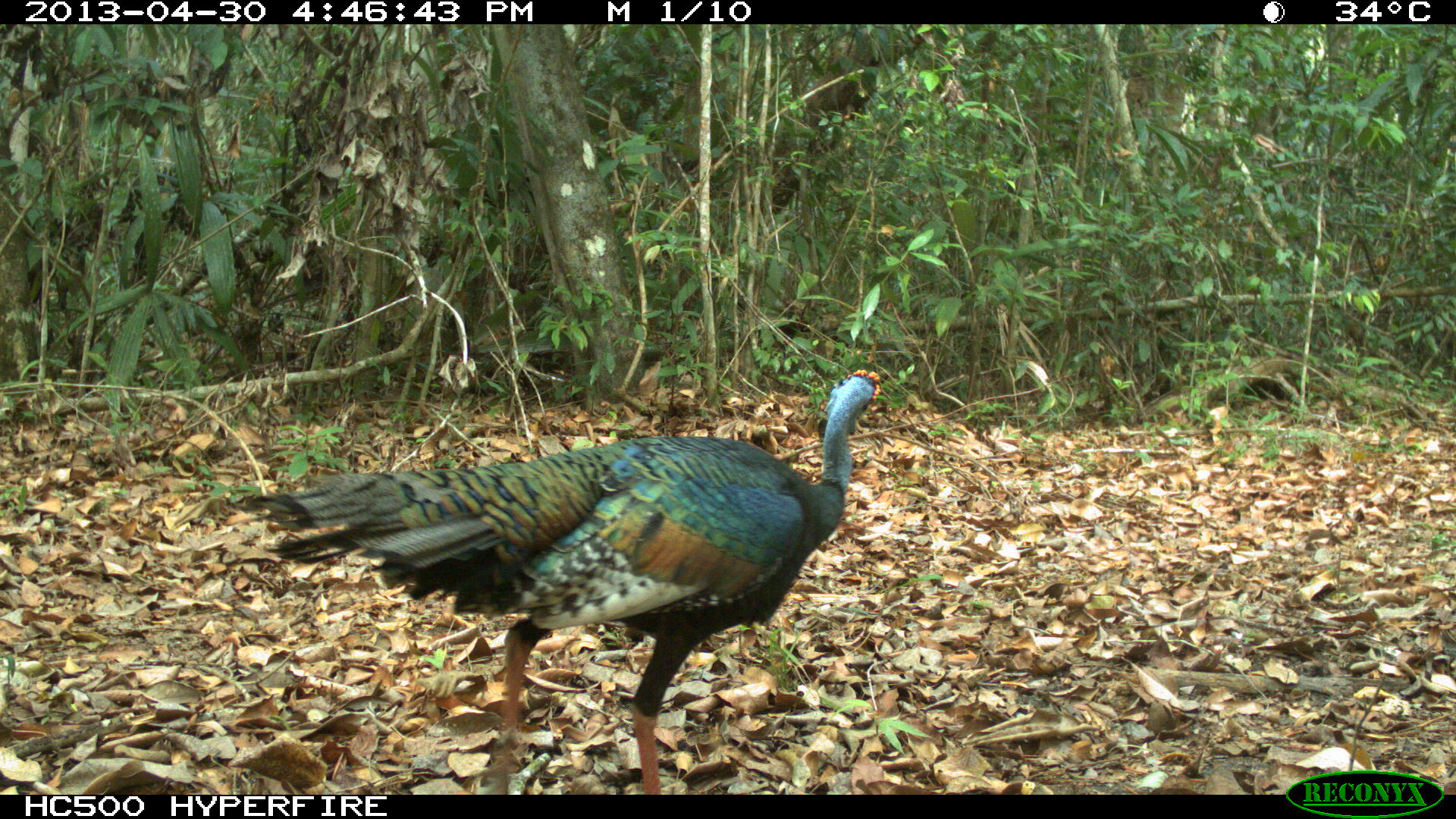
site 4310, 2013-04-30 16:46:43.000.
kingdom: Animalia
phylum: Chordata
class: Aves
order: Galliformes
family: Phasianidae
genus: Meleagris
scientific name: Meleagris ocellata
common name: ocellated turkey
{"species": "Meleagris ocellata (ocellated turkey)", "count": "1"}